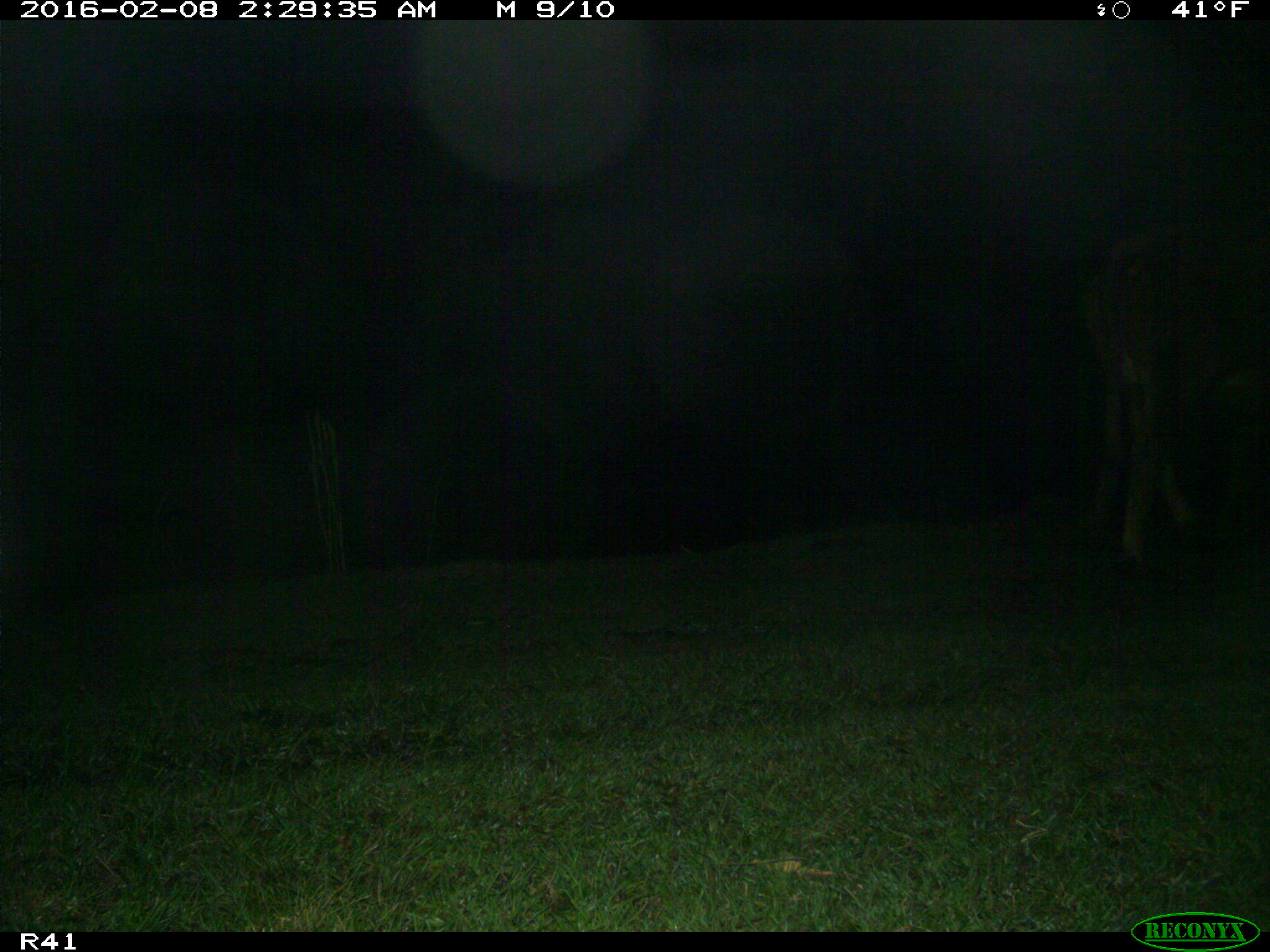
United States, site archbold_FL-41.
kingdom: Animalia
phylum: Chordata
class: Mammalia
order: Artiodactyla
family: Bovidae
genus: Bos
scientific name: Bos taurus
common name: domestic cow